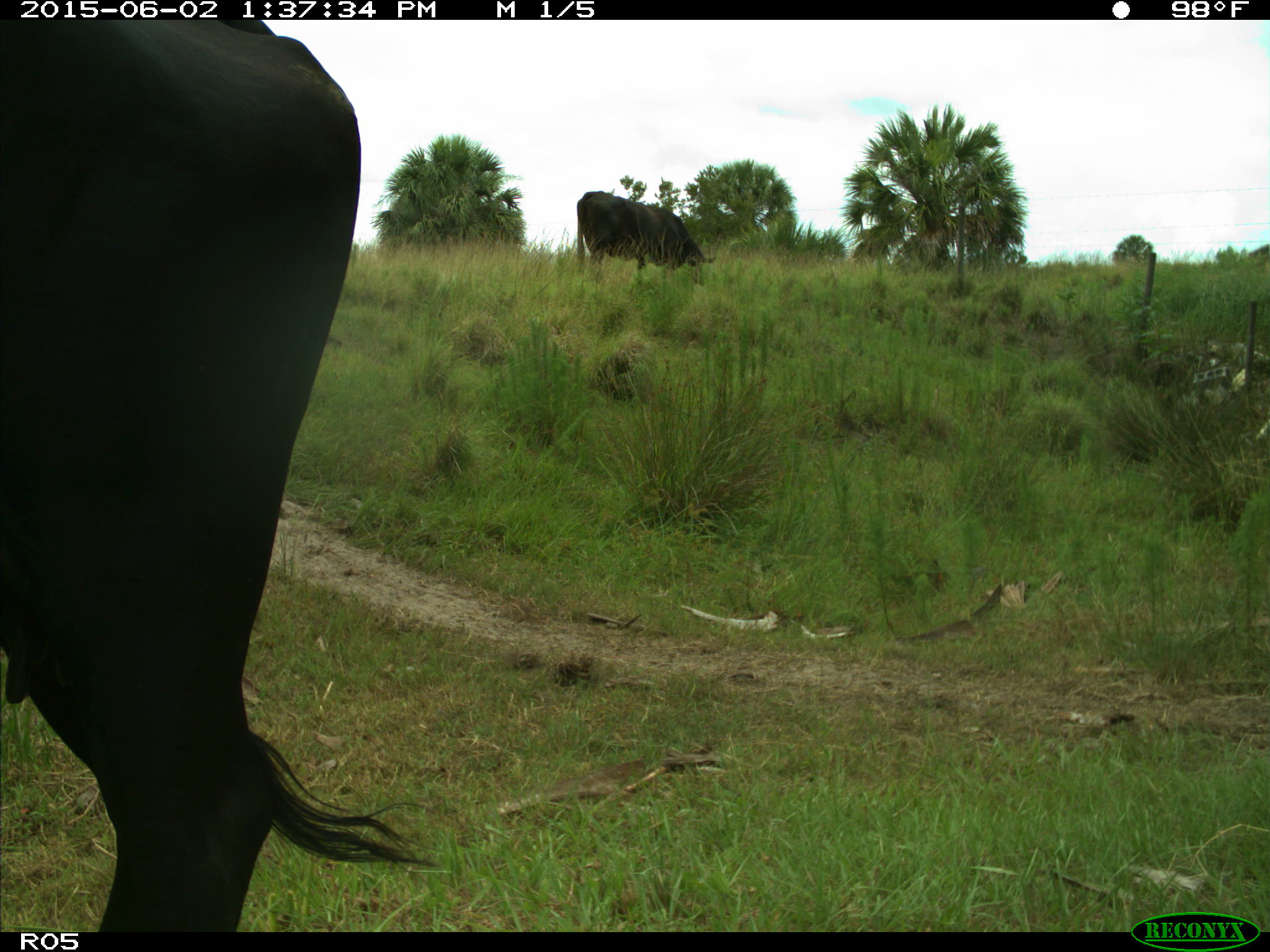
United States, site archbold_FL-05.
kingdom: Animalia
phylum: Chordata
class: Mammalia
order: Artiodactyla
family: Bovidae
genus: Bos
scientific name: Bos taurus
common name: domestic cow